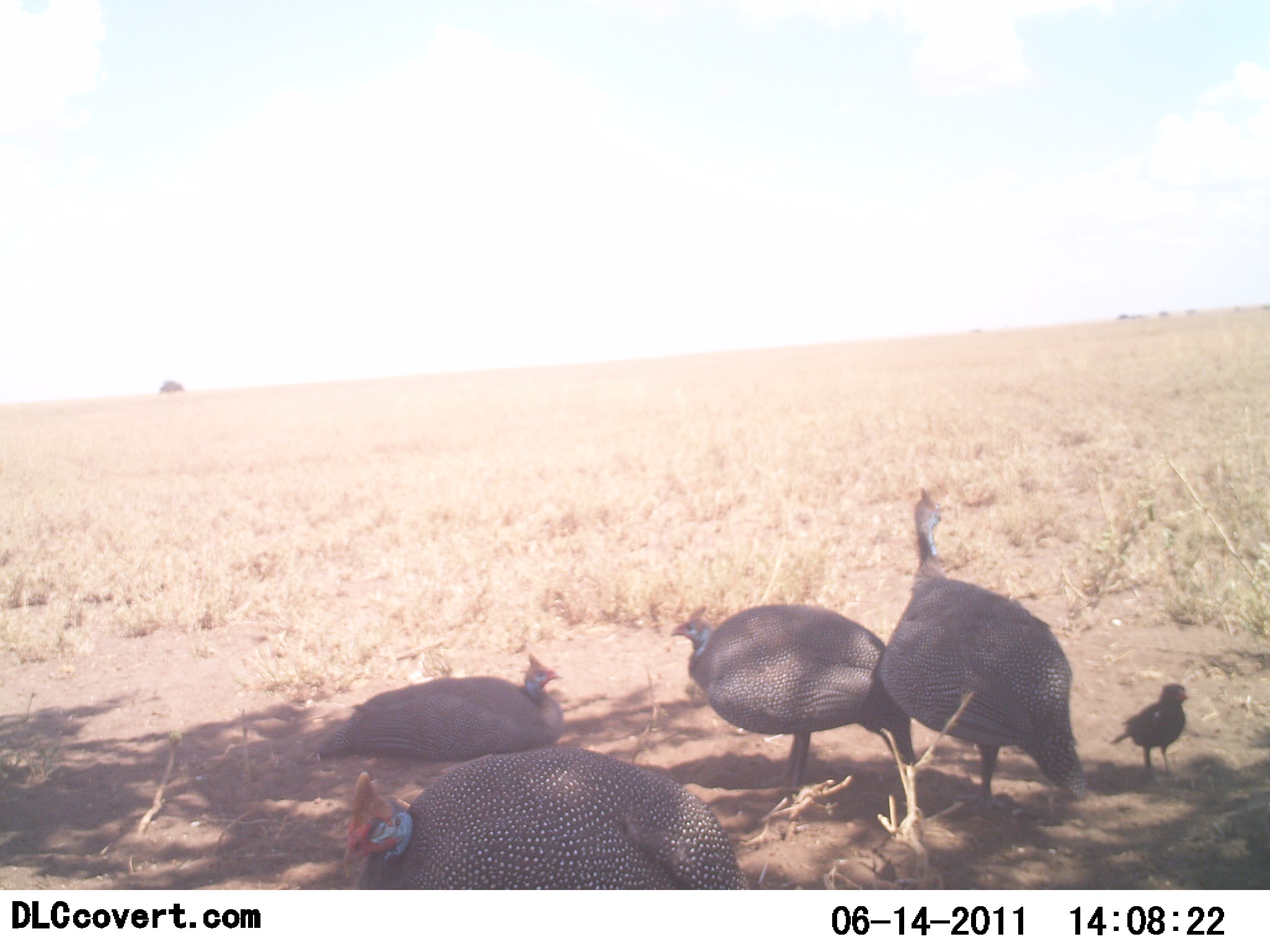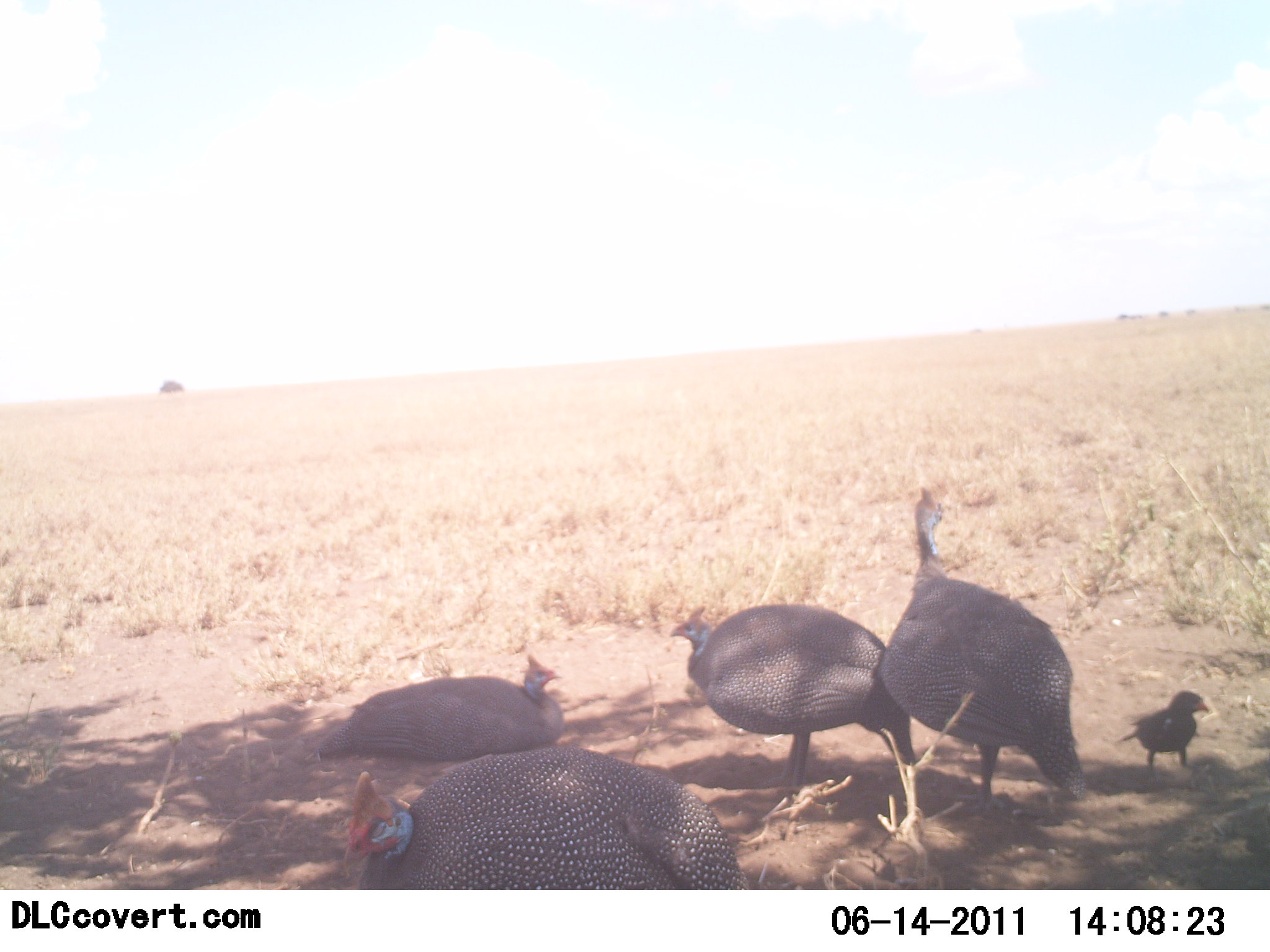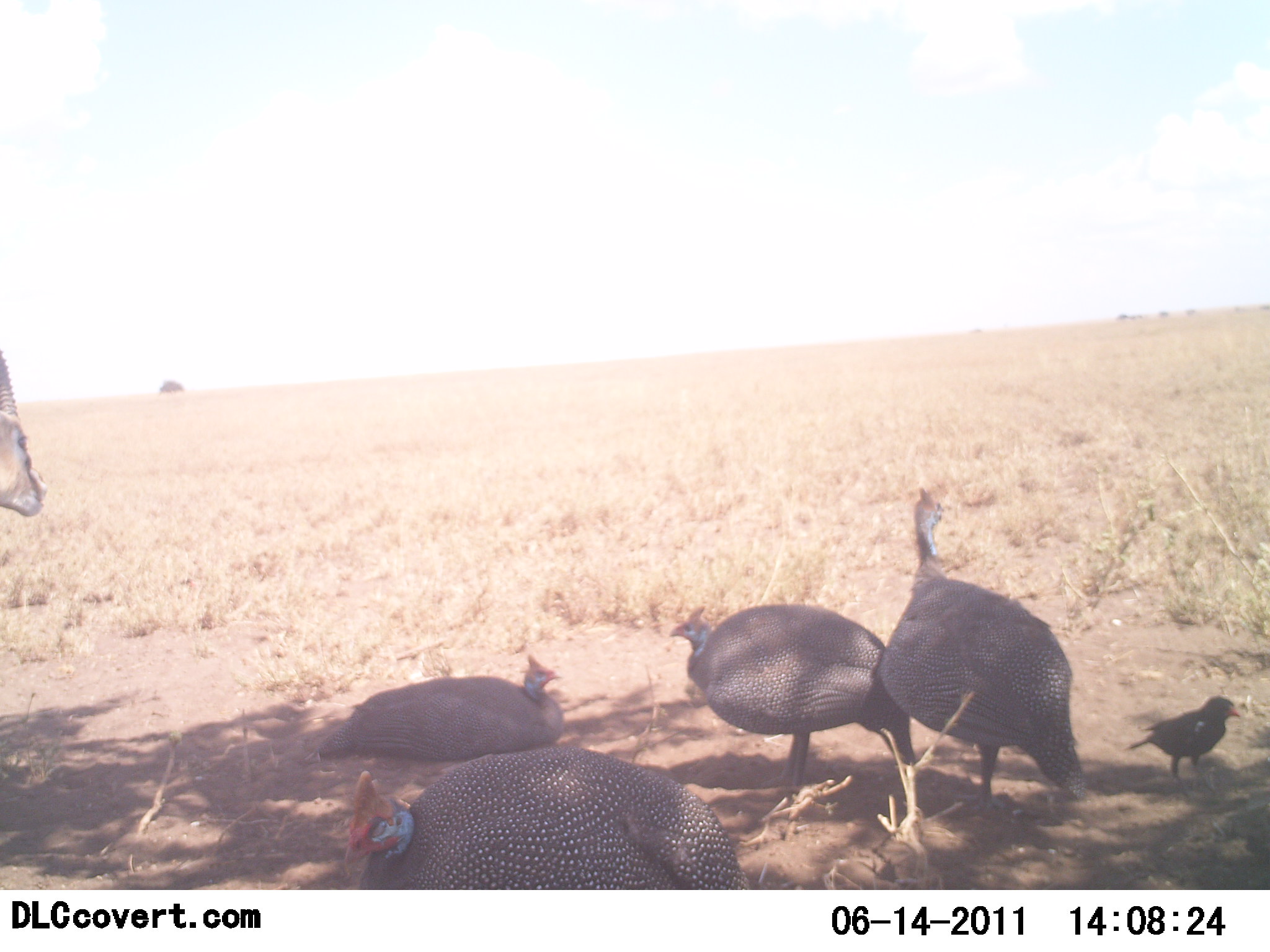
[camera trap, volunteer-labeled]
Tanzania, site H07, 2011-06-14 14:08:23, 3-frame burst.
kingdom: Animalia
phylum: Chordata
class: Mammalia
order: Artiodactyla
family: Bovidae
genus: Eudorcas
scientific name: Eudorcas thomsonii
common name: thomson's gazelle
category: gazellethomsons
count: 1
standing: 55%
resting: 0%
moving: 55%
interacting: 0%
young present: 0%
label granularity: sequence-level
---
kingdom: Animalia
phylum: Chordata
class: Aves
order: Galliformes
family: Numididae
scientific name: Numididae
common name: guinea fowl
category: guineafowl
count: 4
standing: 87%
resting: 87%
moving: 0%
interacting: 0%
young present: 0%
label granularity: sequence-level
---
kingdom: Animalia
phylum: Chordata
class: Aves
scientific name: Aves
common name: bird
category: otherbird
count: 1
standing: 57%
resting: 0%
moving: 43%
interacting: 0%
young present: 0%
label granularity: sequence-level